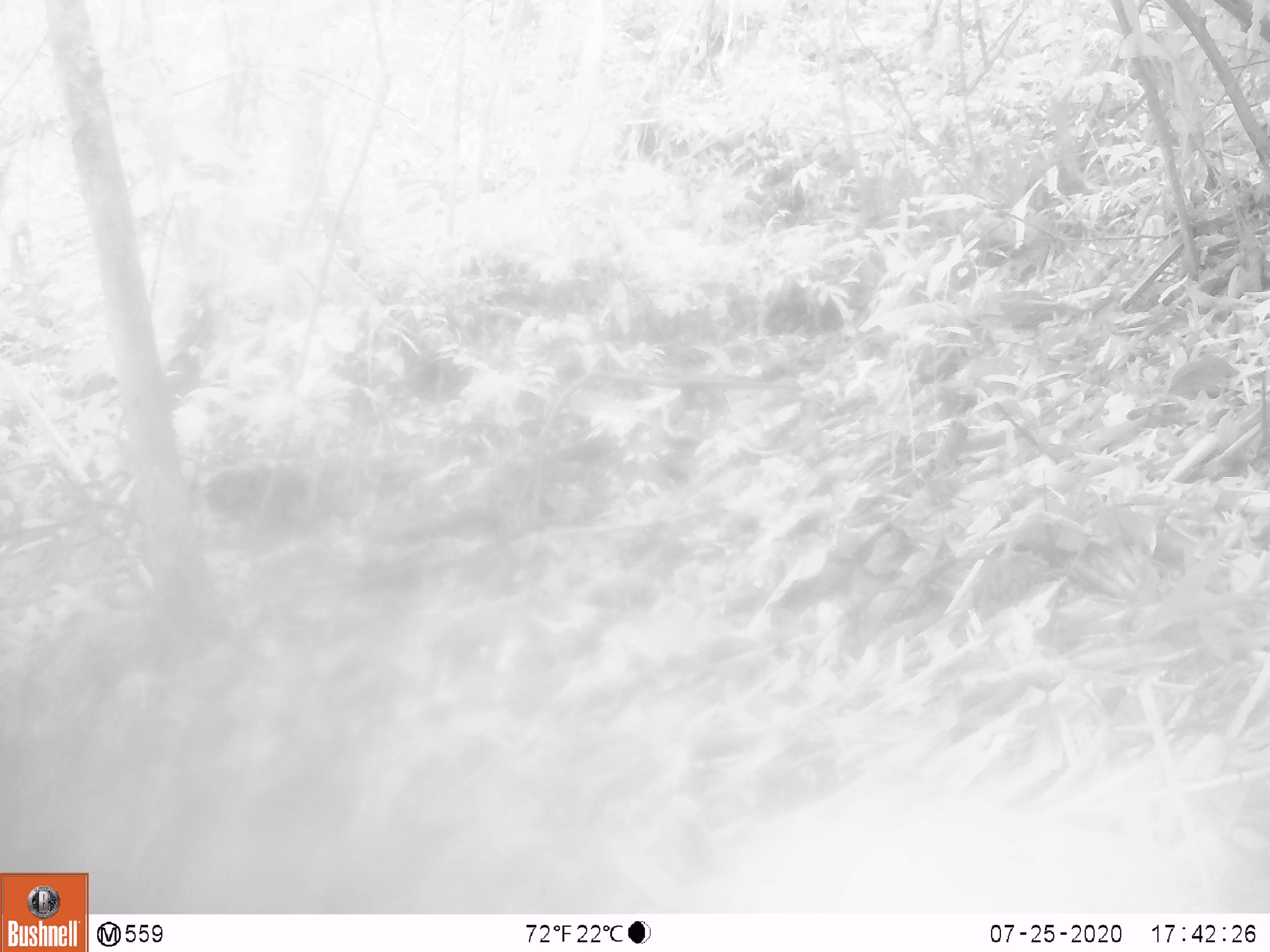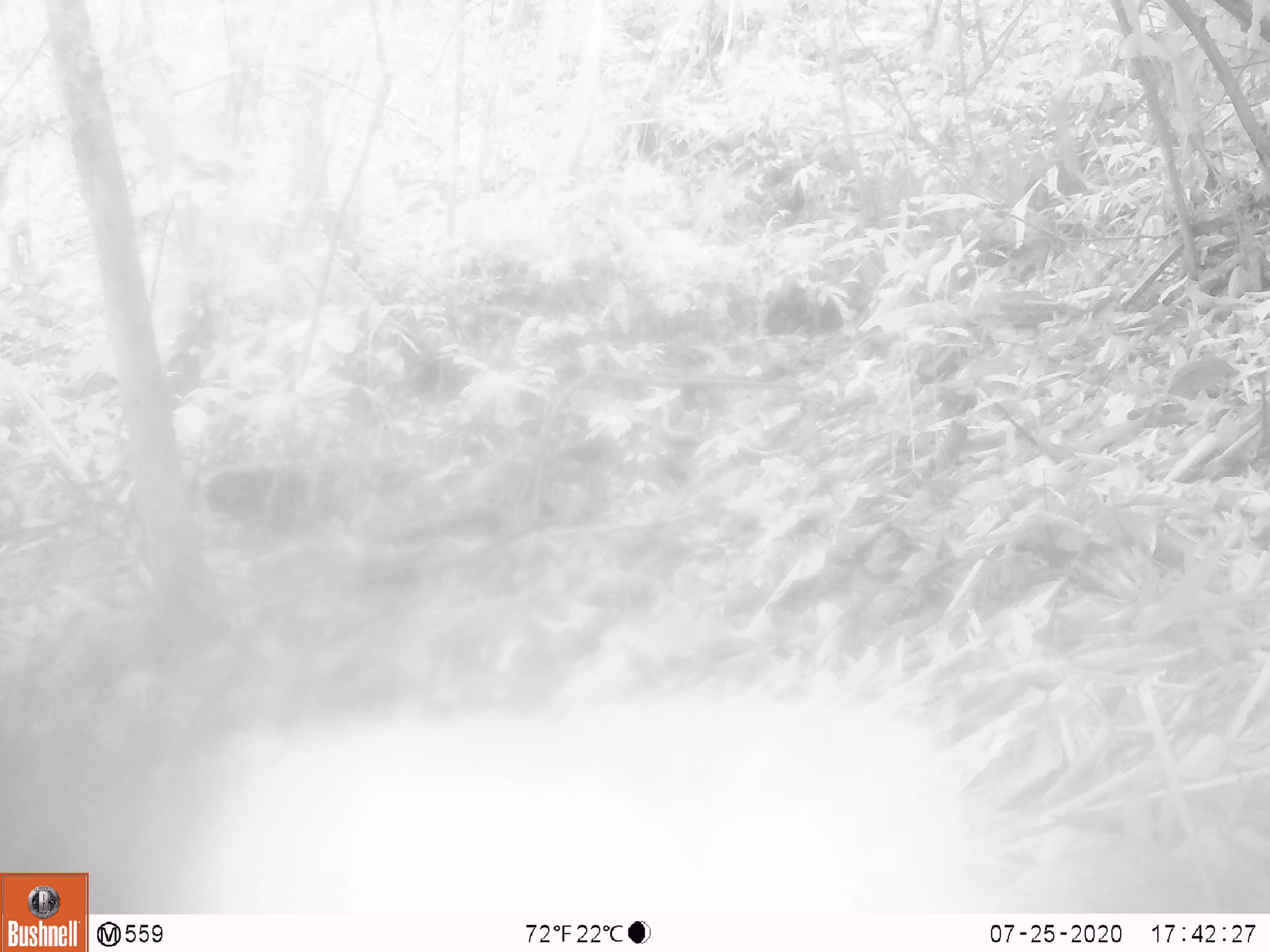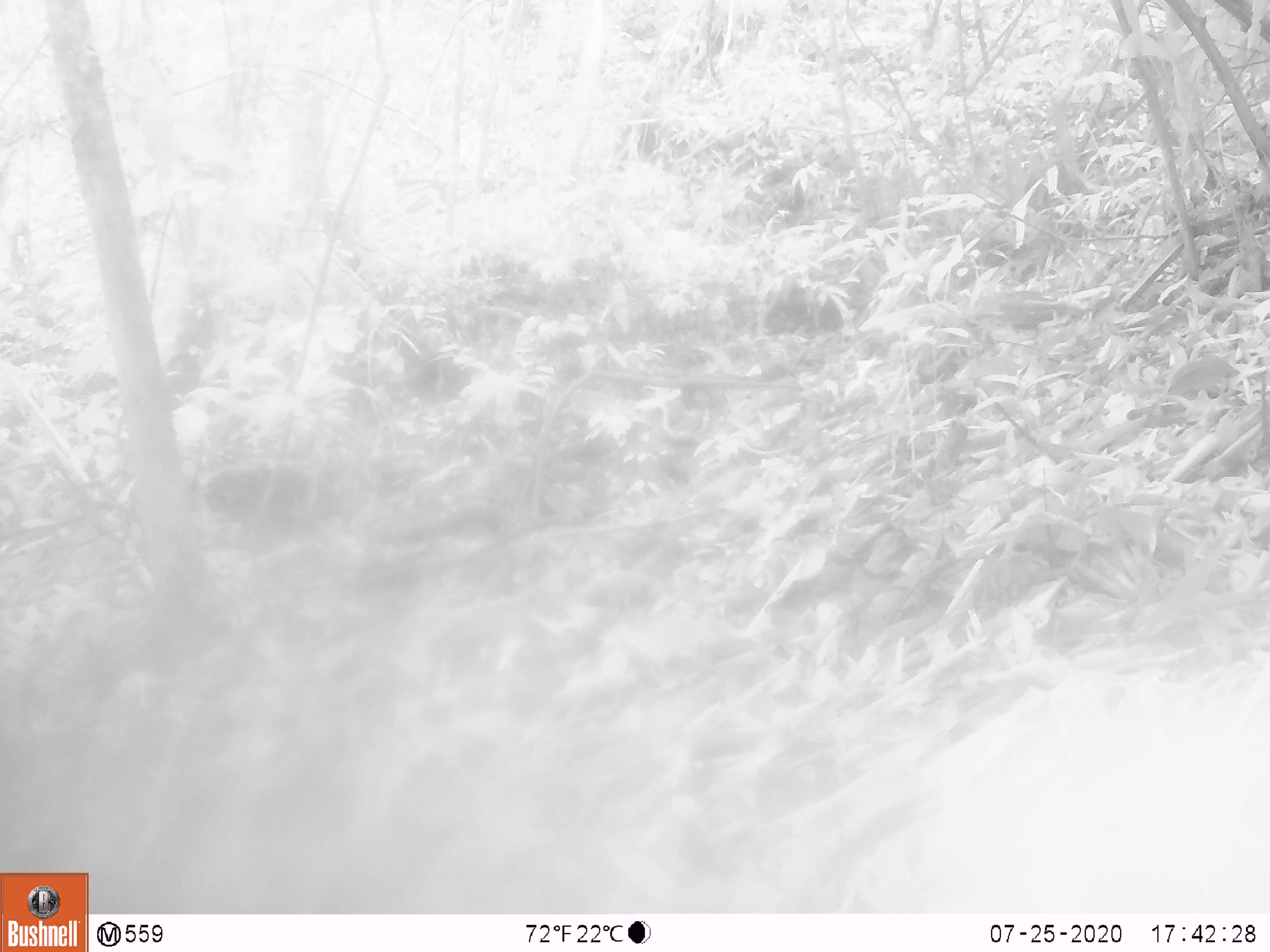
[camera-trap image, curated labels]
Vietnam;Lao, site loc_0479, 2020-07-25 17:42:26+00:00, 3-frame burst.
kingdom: Animalia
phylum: Chordata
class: Mammalia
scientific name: Mammalia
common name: mammal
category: unidentified small mammal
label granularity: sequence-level